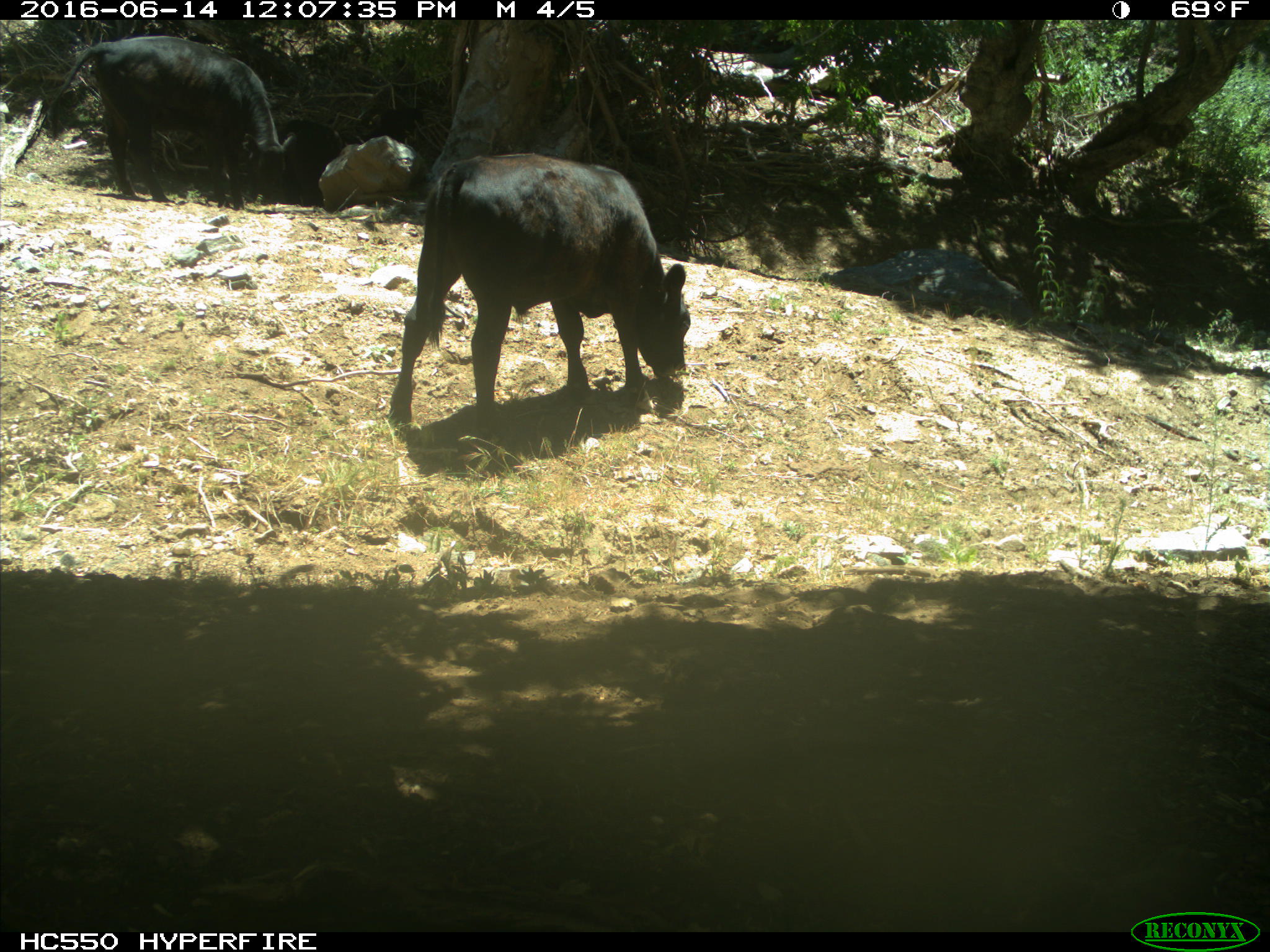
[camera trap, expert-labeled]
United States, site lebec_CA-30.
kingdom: Animalia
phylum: Chordata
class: Mammalia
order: Artiodactyla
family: Bovidae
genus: Bos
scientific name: Bos taurus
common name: domestic cow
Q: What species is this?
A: Bos taurus (domestic cow).